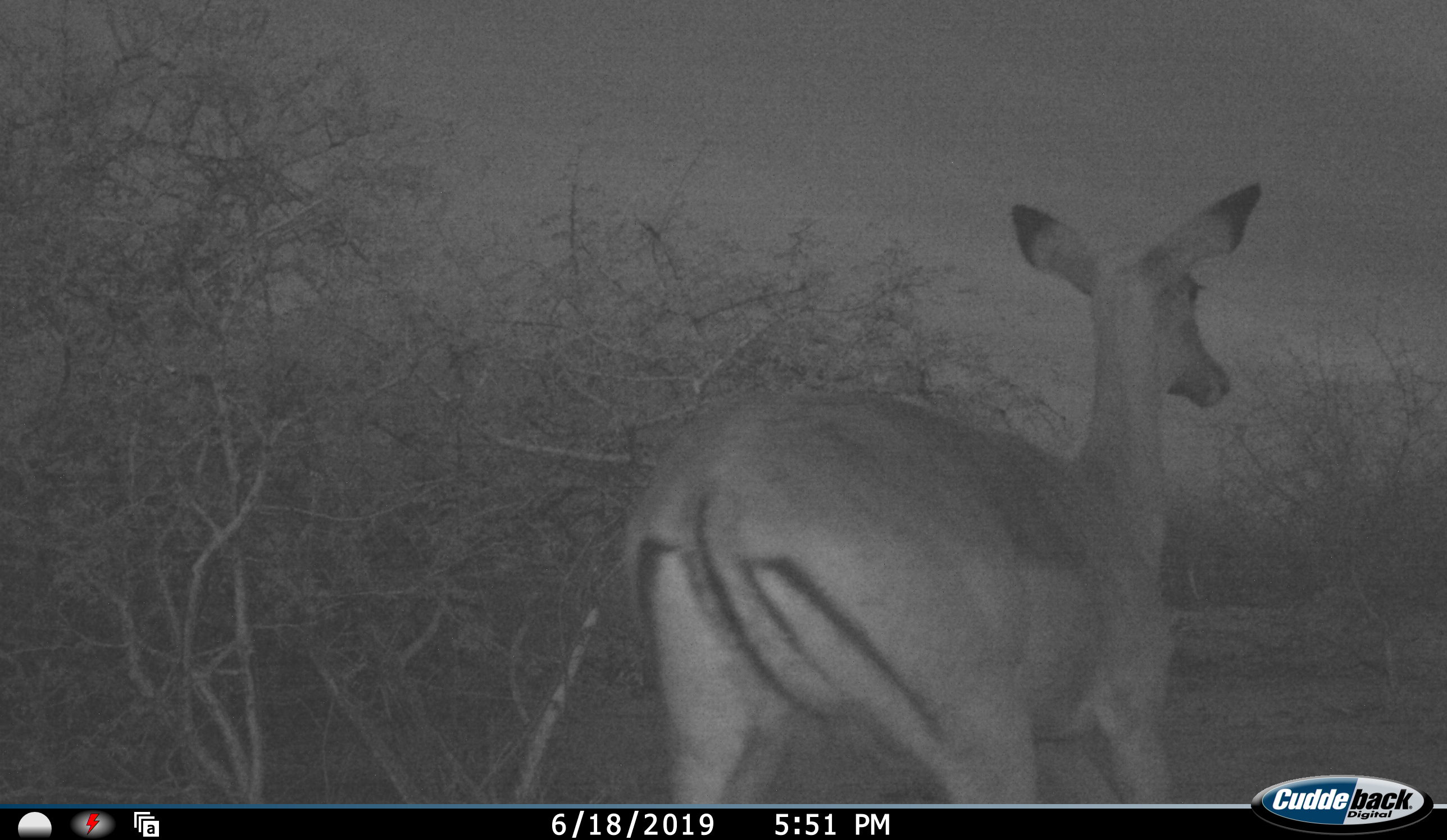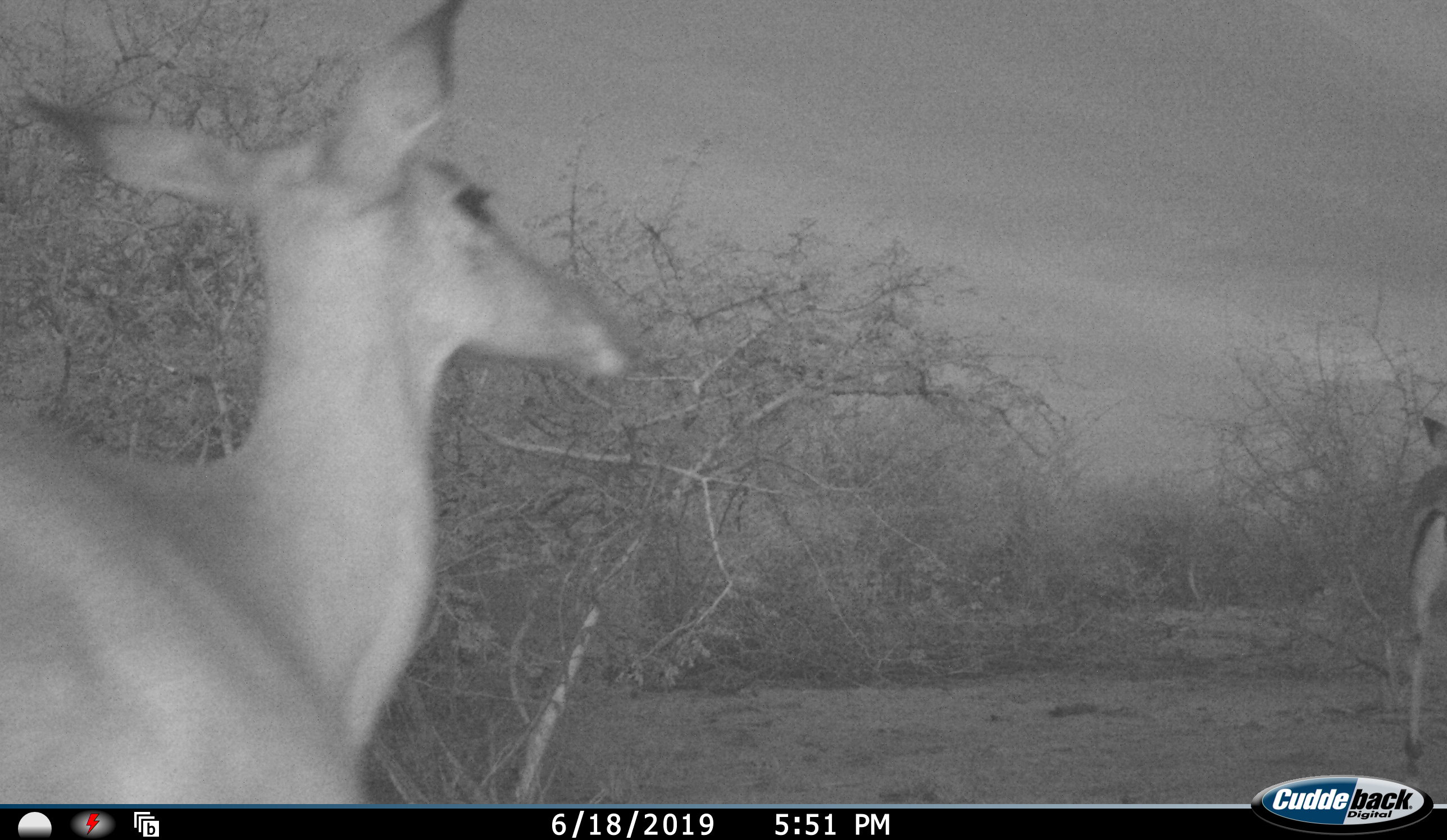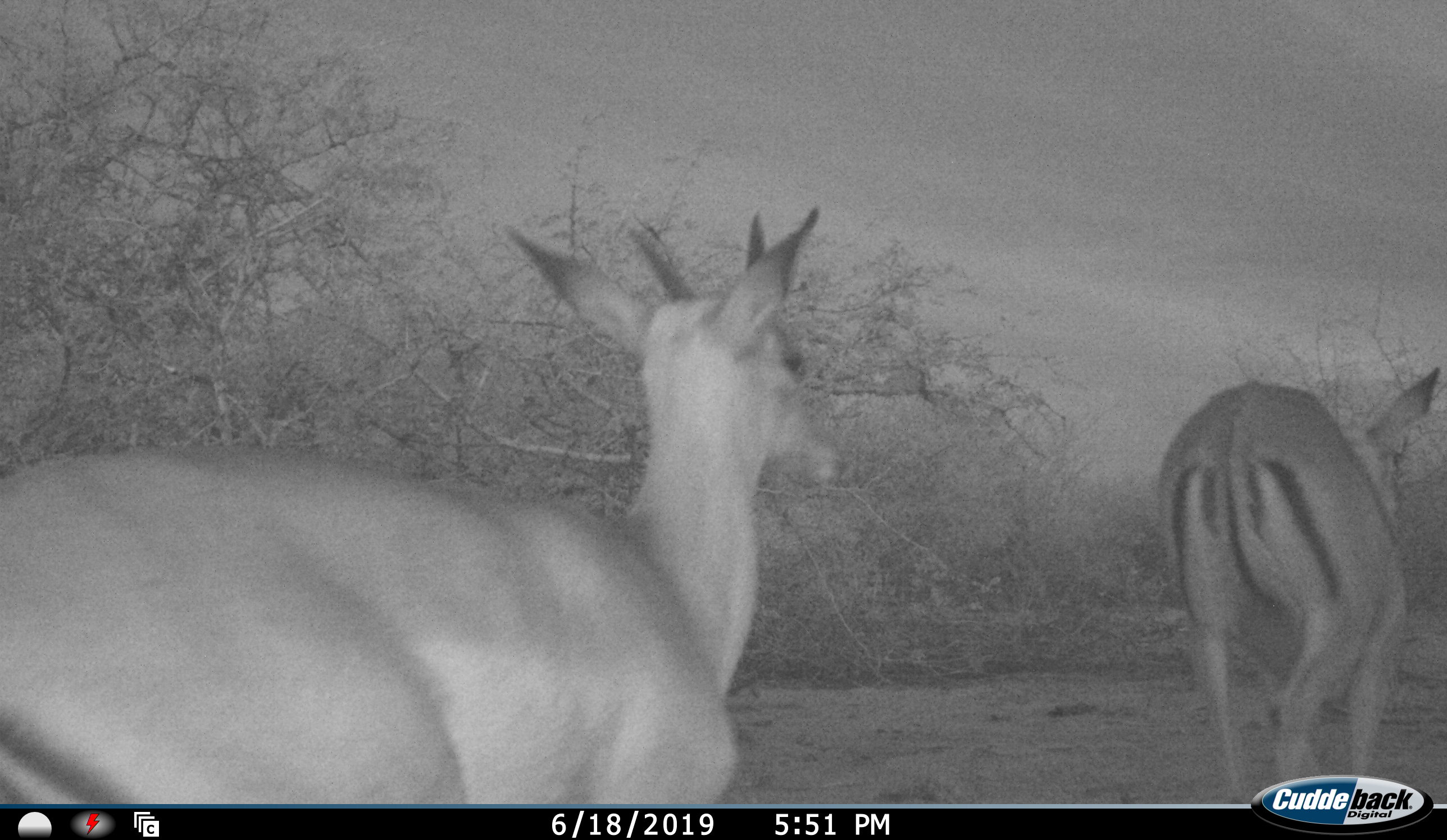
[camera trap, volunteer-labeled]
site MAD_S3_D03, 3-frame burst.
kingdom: Animalia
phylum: Chordata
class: Mammalia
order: Artiodactyla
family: Bovidae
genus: Aepyceros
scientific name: Aepyceros melampus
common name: impala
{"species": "impala (Aepyceros melampus)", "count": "2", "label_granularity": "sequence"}